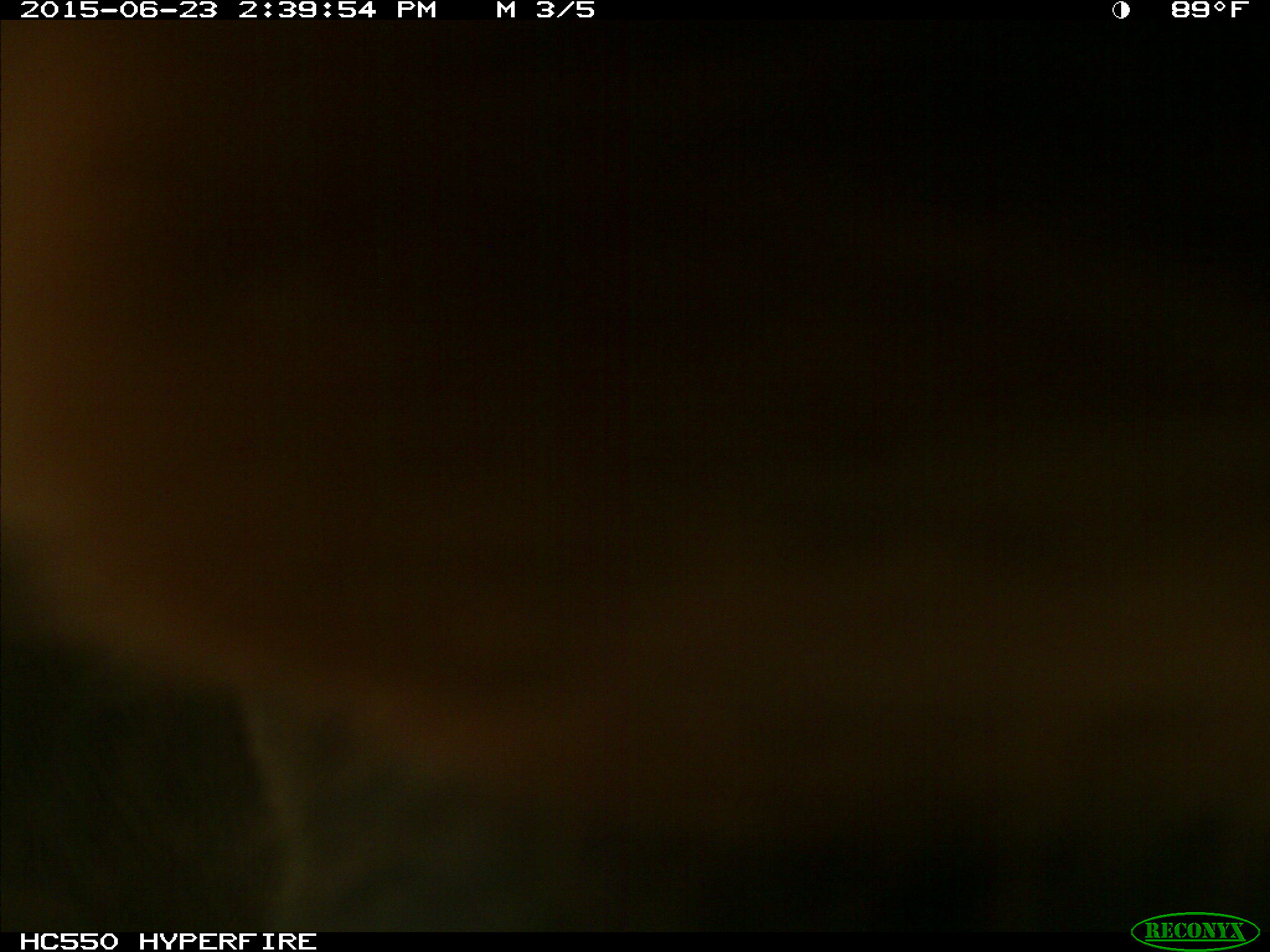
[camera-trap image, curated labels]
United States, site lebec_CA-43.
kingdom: Animalia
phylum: Chordata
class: Mammalia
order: Artiodactyla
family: Bovidae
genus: Bos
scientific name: Bos taurus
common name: domestic cow